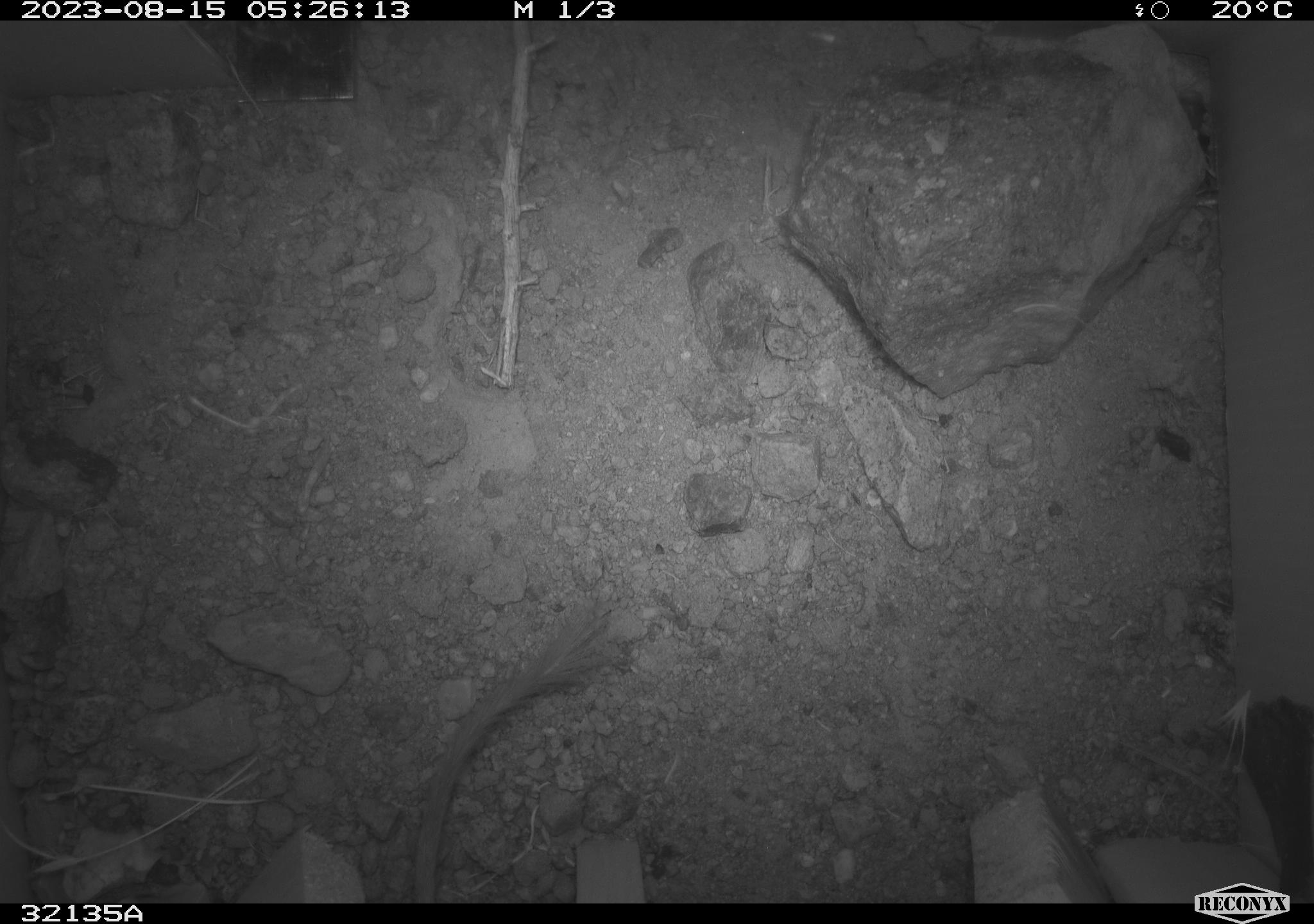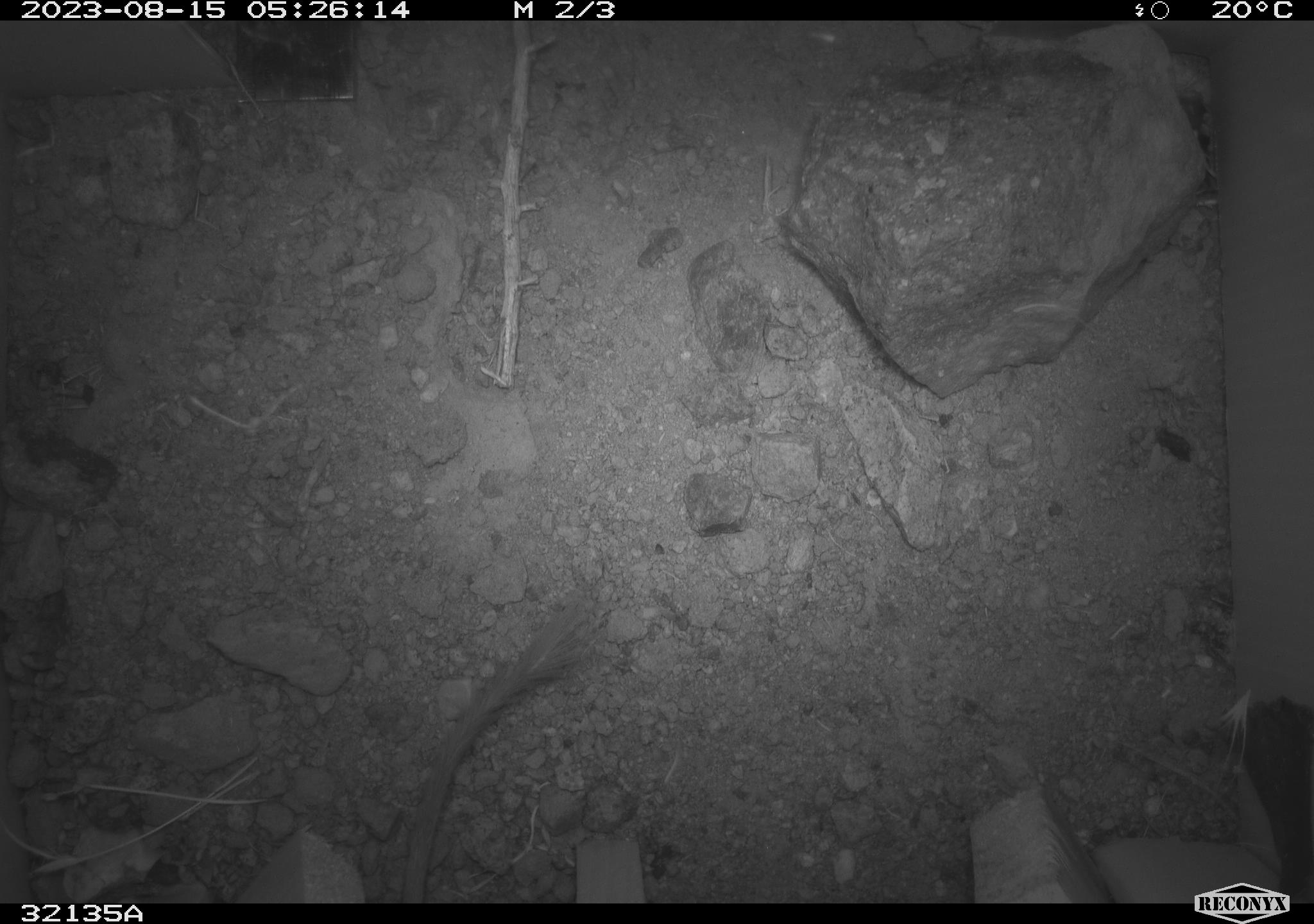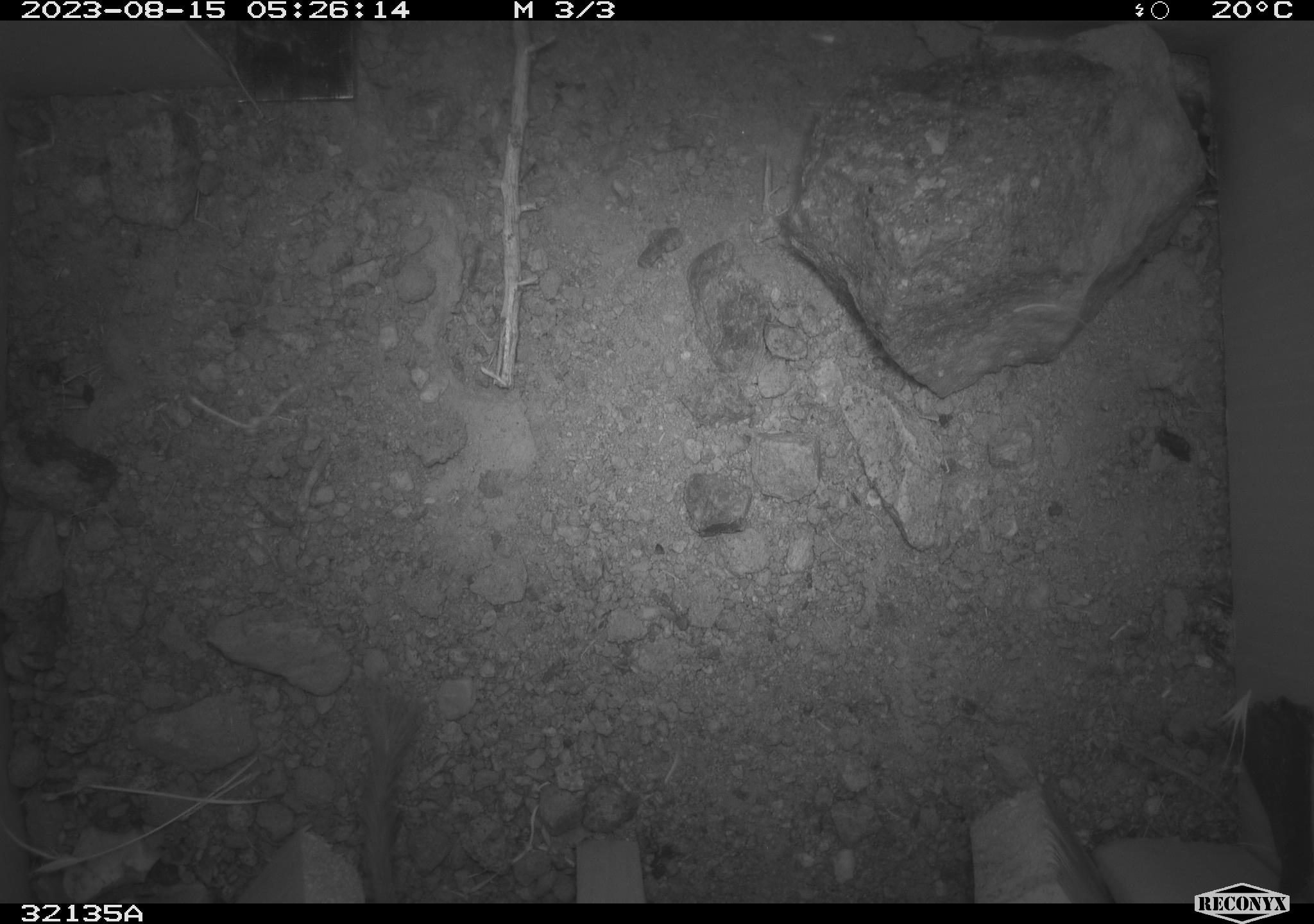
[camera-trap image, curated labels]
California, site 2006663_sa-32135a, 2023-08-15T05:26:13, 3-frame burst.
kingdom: Animalia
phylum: Chordata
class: Mammalia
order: Rodentia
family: Heteromyidae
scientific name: Heteromyidae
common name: kangaroo rats and pocket mice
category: heteromyidae family